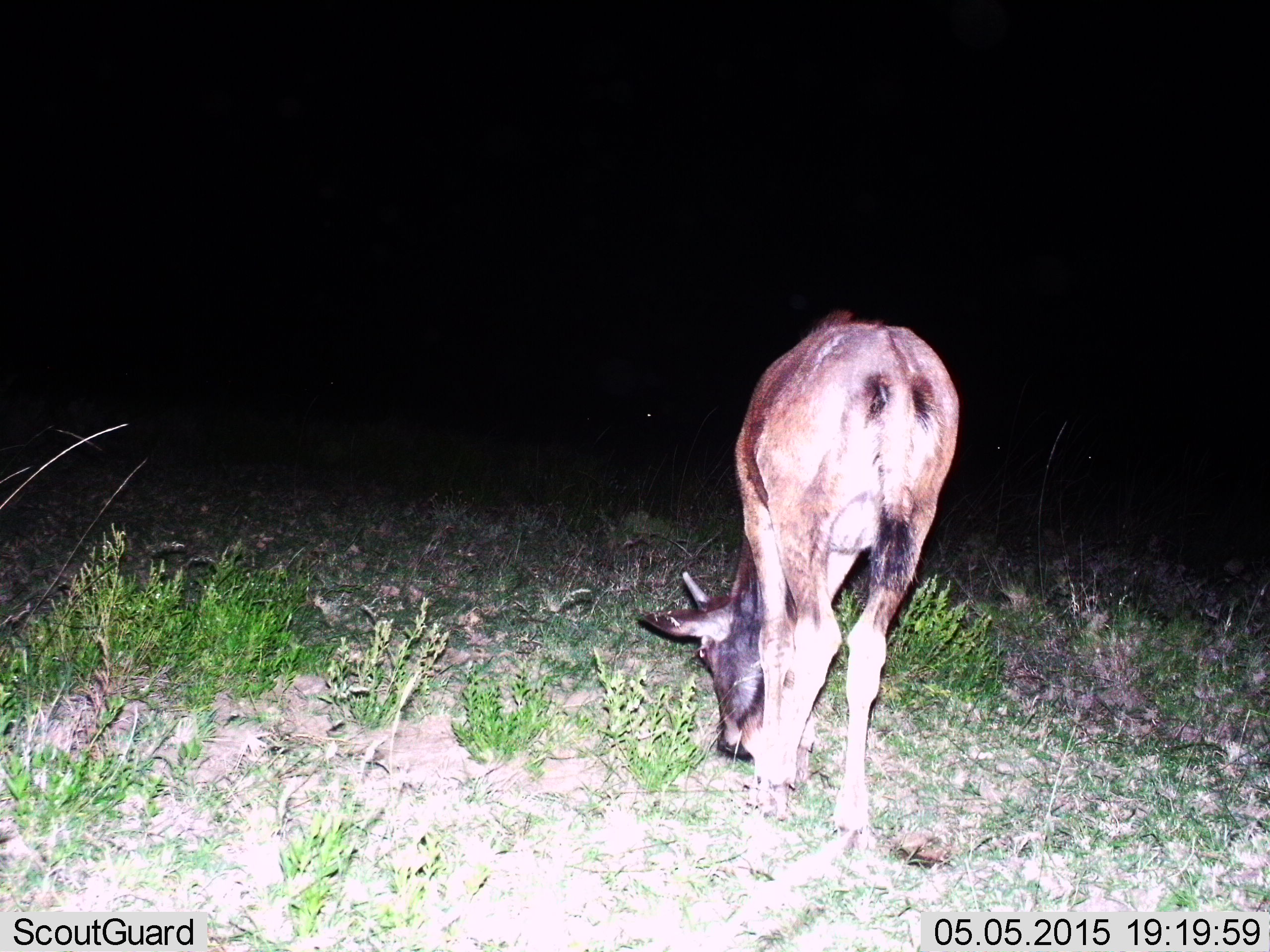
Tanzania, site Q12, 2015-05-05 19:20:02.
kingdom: Animalia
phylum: Chordata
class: Mammalia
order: Artiodactyla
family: Bovidae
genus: Connochaetes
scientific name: Connochaetes taurinus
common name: blue wildebeest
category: wildebeest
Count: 1.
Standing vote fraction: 40%.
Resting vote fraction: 0%.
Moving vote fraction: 0%.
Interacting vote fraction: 0%.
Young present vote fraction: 60%.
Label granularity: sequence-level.